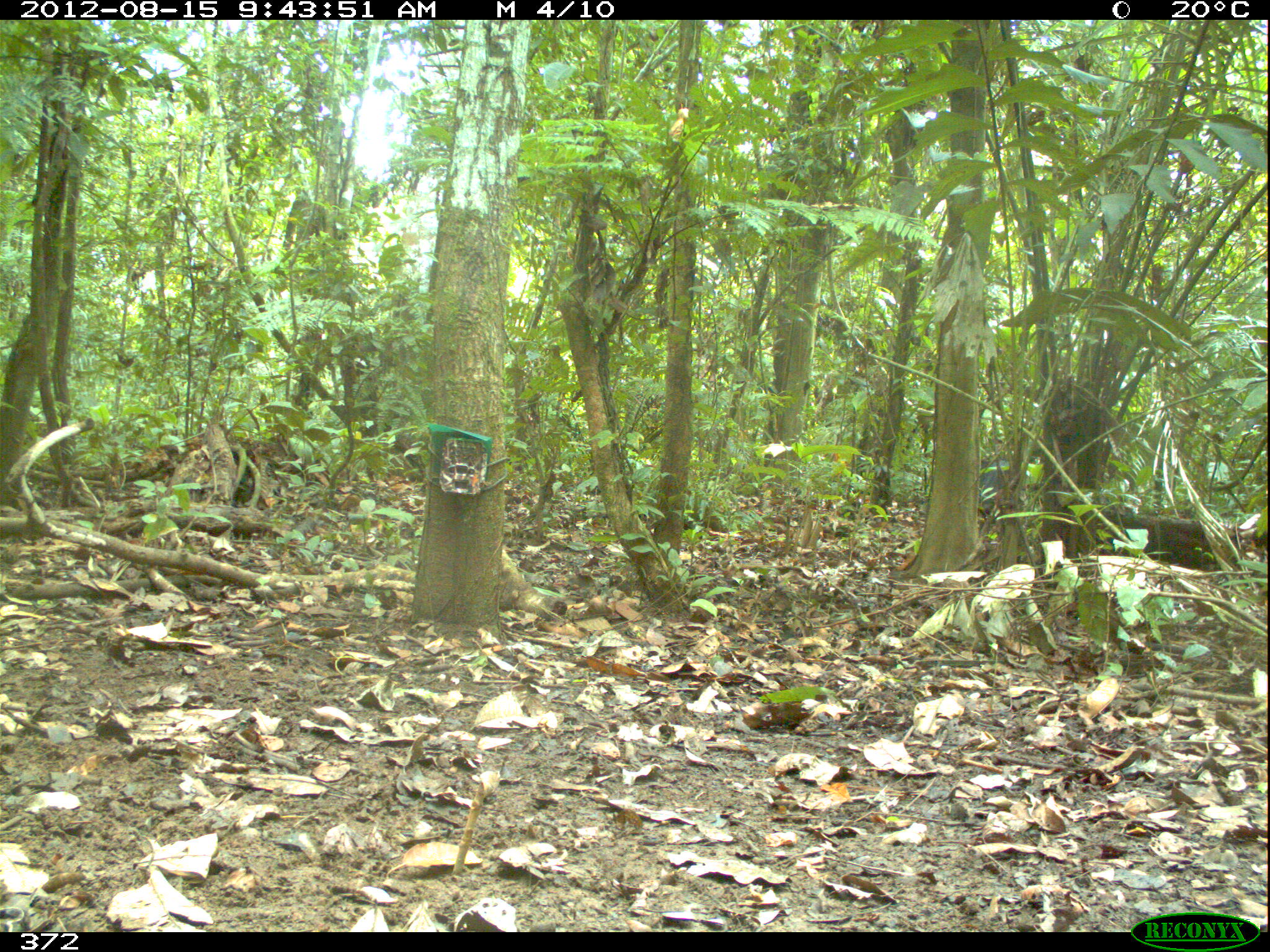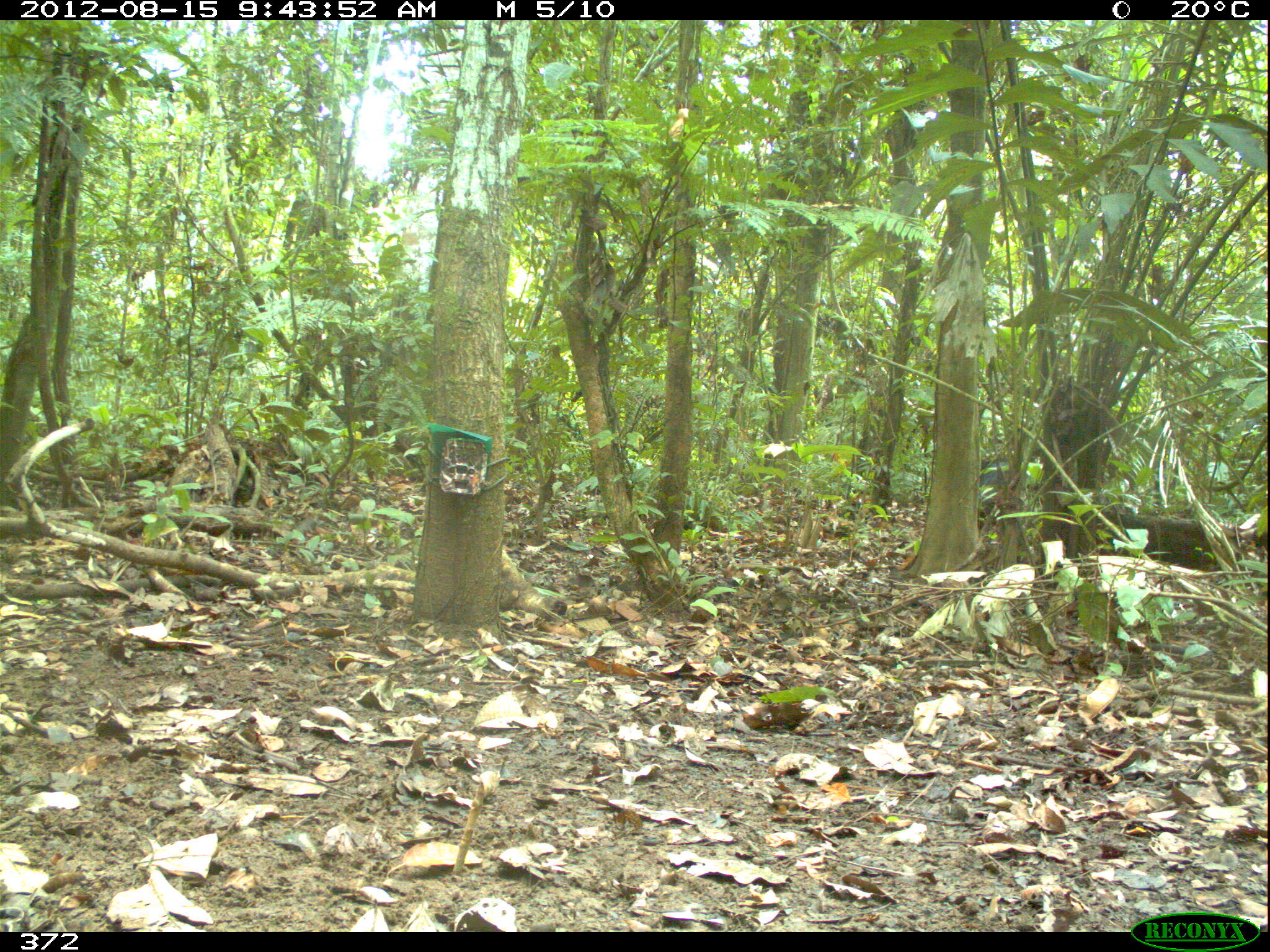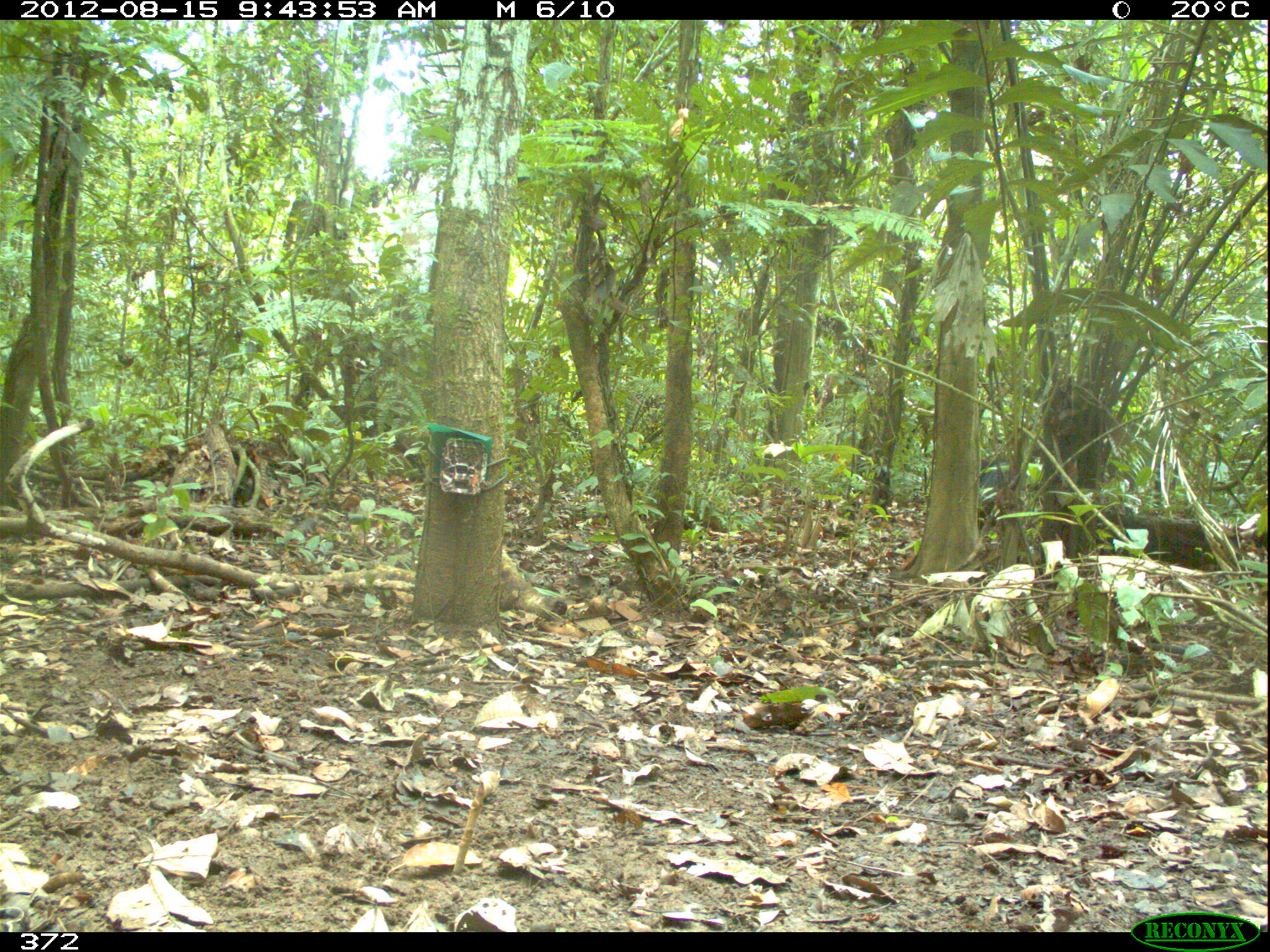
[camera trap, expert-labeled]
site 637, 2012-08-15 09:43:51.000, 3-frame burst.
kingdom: Animalia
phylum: Chordata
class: Mammalia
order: Artiodactyla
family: Tayassuidae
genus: Tayassu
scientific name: Tayassu pecari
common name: white-lipped peccary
Tayassu pecari (white-lipped peccary).